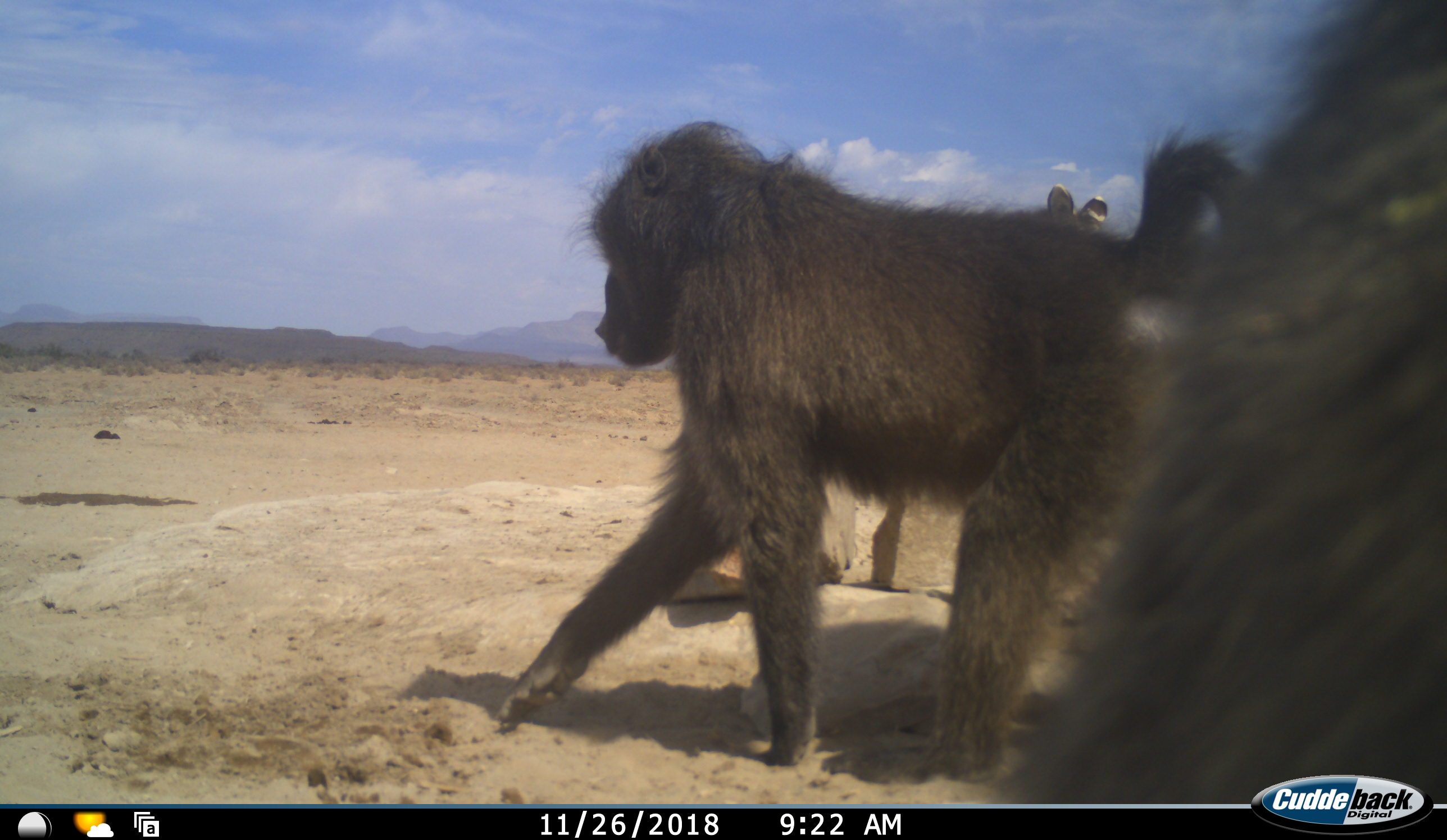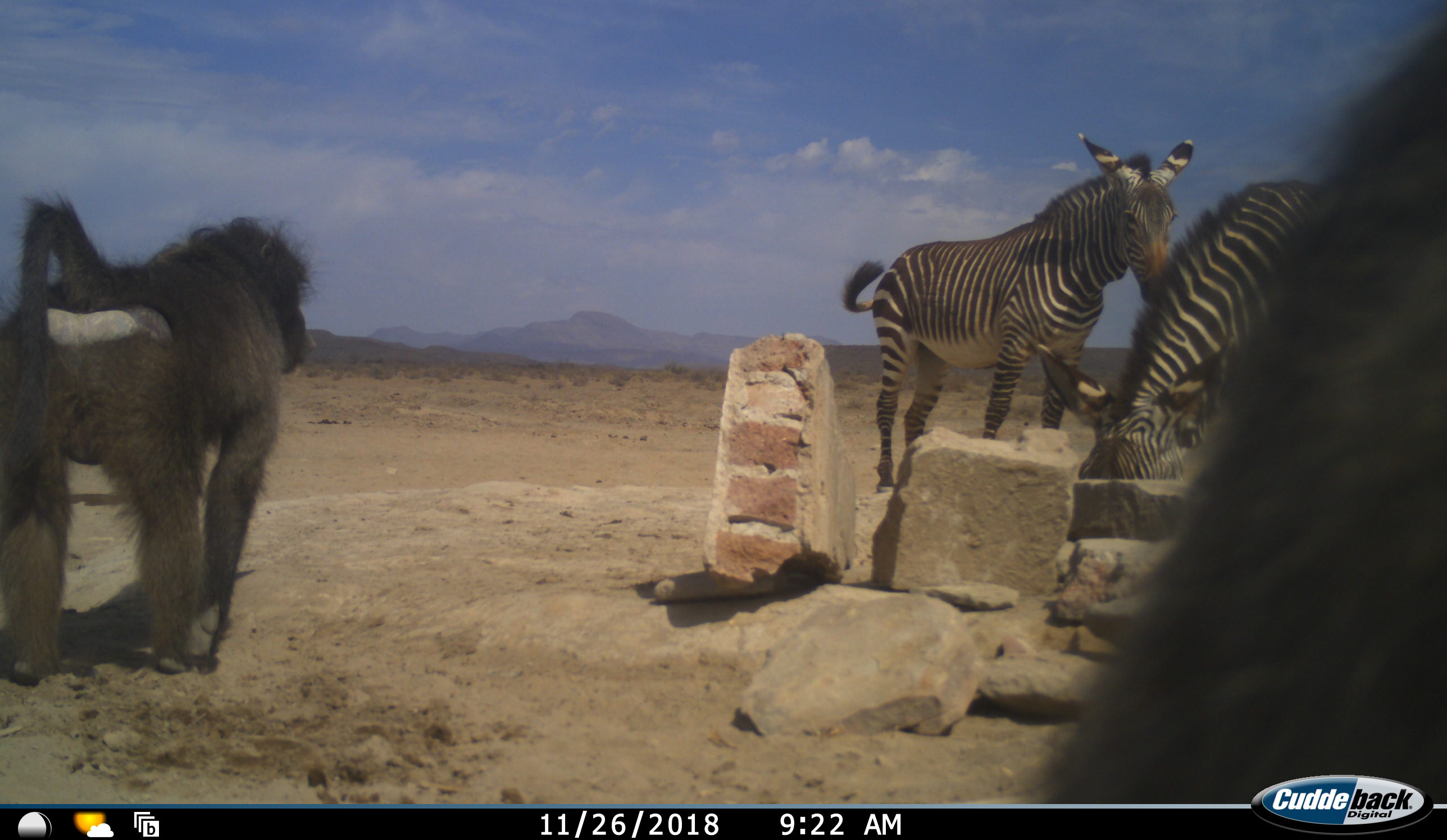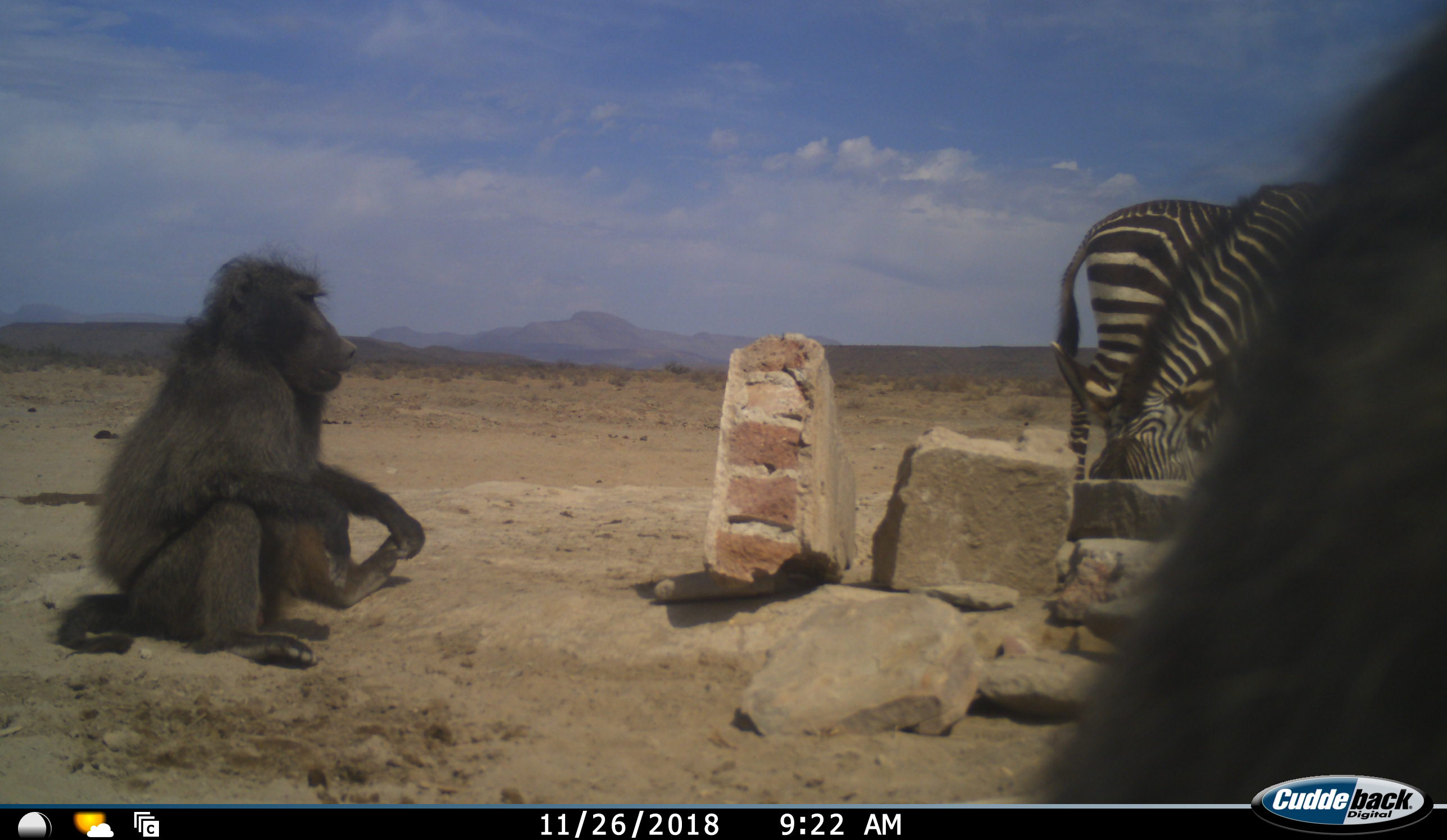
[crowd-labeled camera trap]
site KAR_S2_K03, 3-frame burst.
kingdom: Animalia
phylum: Chordata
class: Mammalia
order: Primates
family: Cercopithecidae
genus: Papio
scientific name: Papio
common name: baboon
Baboon (Papio), count 2. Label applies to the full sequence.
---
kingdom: Animalia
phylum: Chordata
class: Mammalia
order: Perissodactyla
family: Equidae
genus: Equus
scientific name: Equus zebra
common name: mountain zebra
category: zebramountain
Zebramountain (mountain zebra) (Equus zebra), count 2. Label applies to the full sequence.